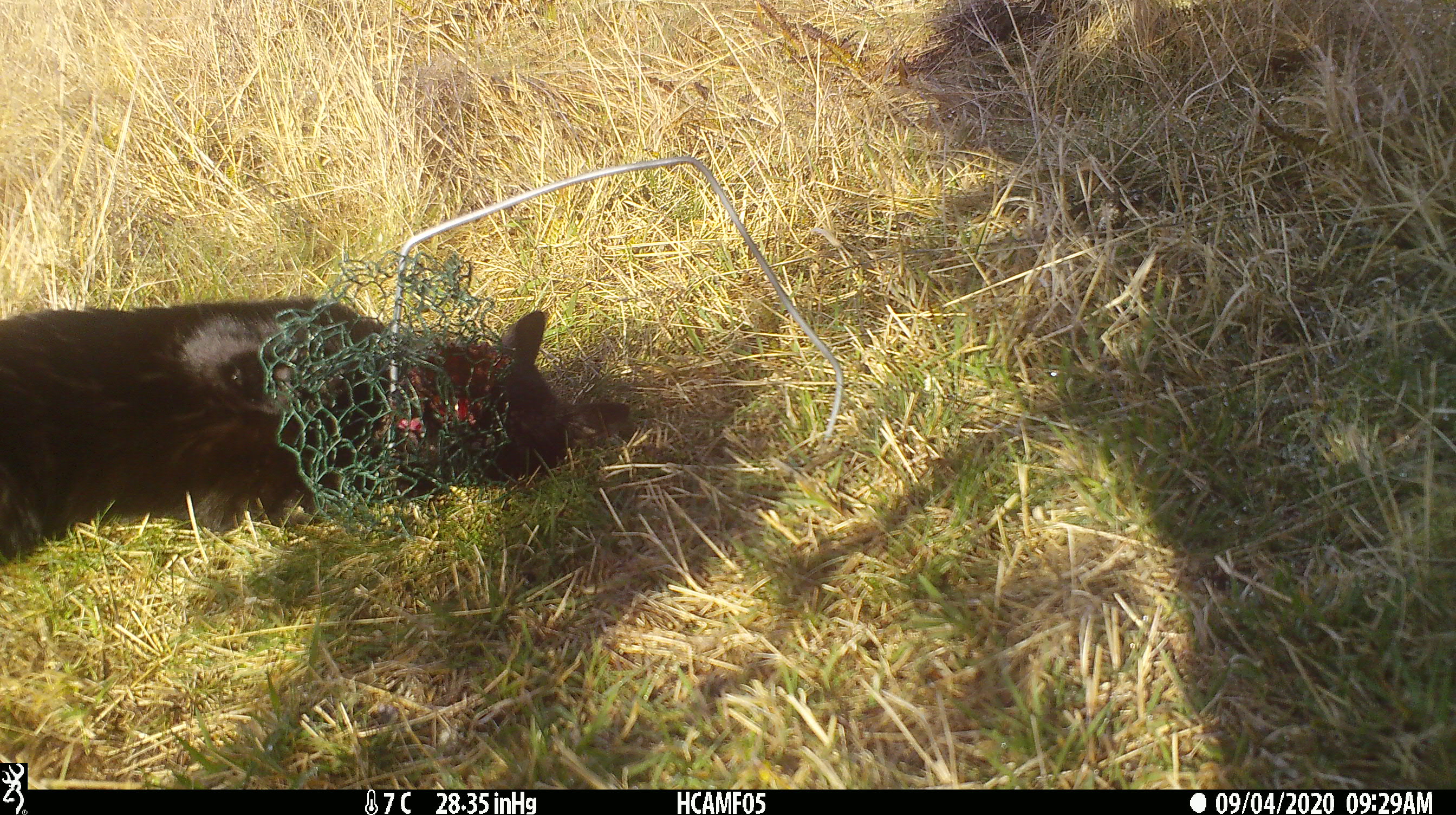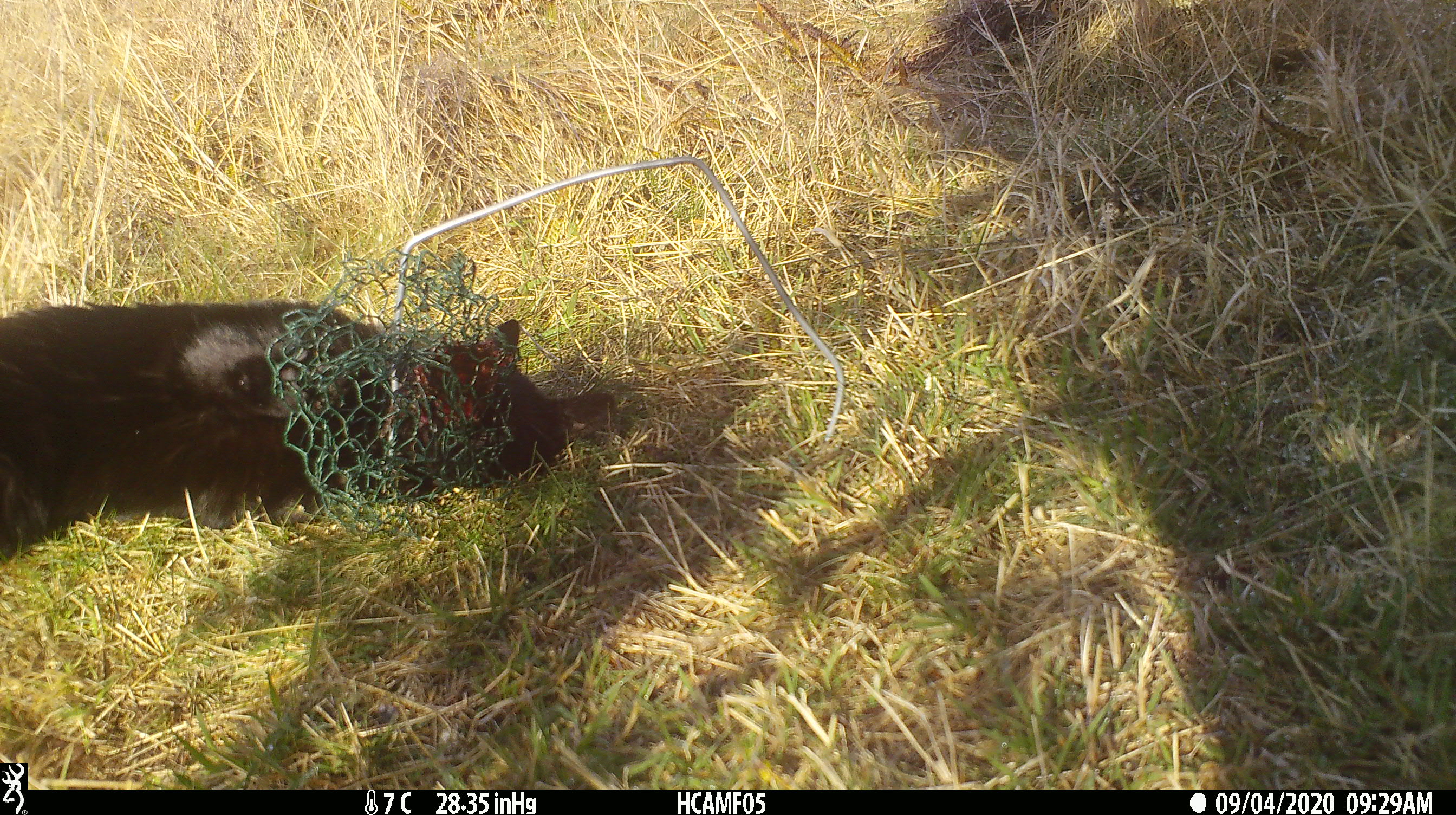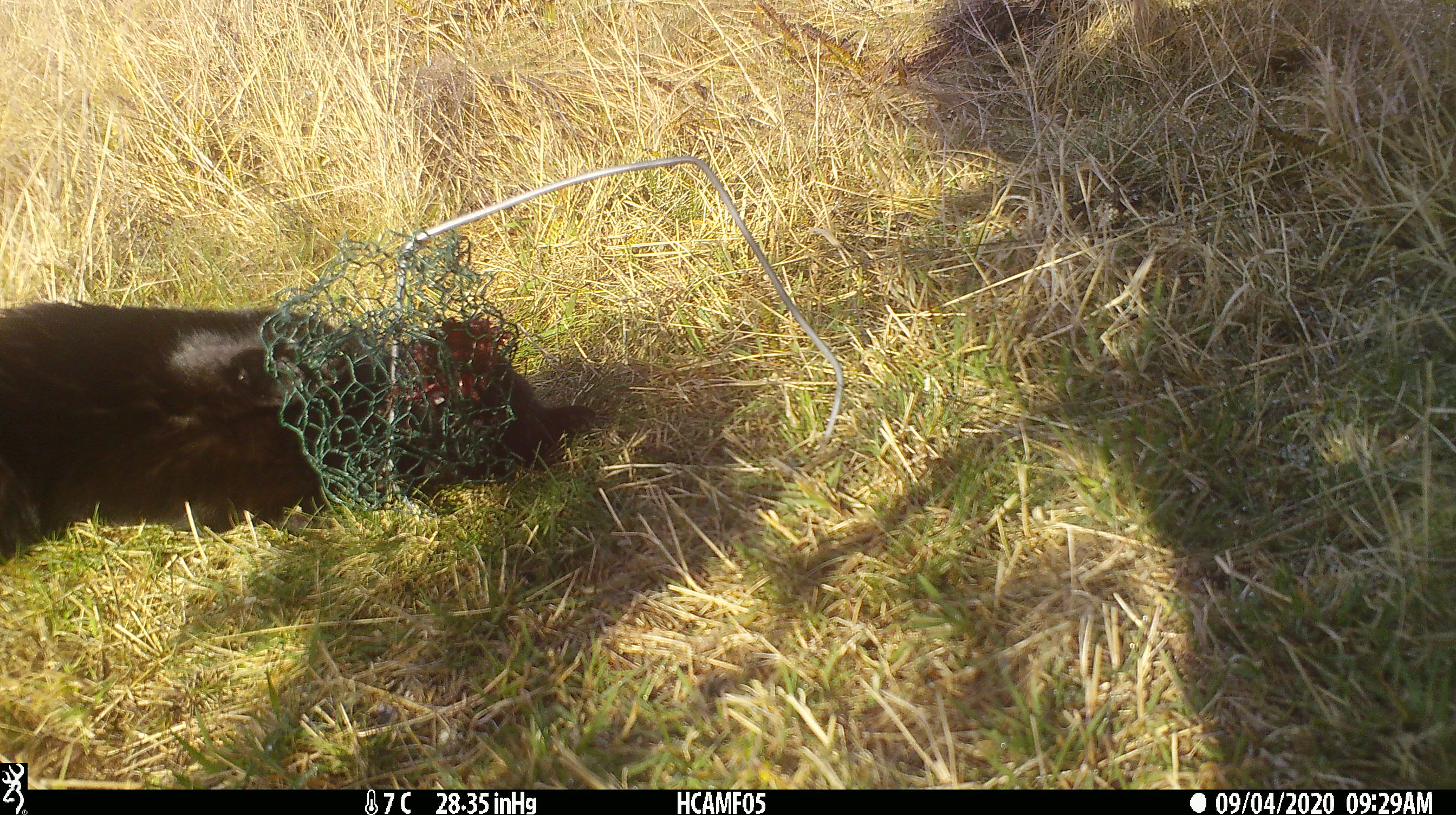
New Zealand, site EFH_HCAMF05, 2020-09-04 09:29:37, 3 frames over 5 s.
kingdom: Animalia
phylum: Chordata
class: Mammalia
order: Carnivora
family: Felidae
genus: Felis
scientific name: Felis catus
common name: domestic cat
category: cat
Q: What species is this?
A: Cat (domestic cat) (Felis catus).